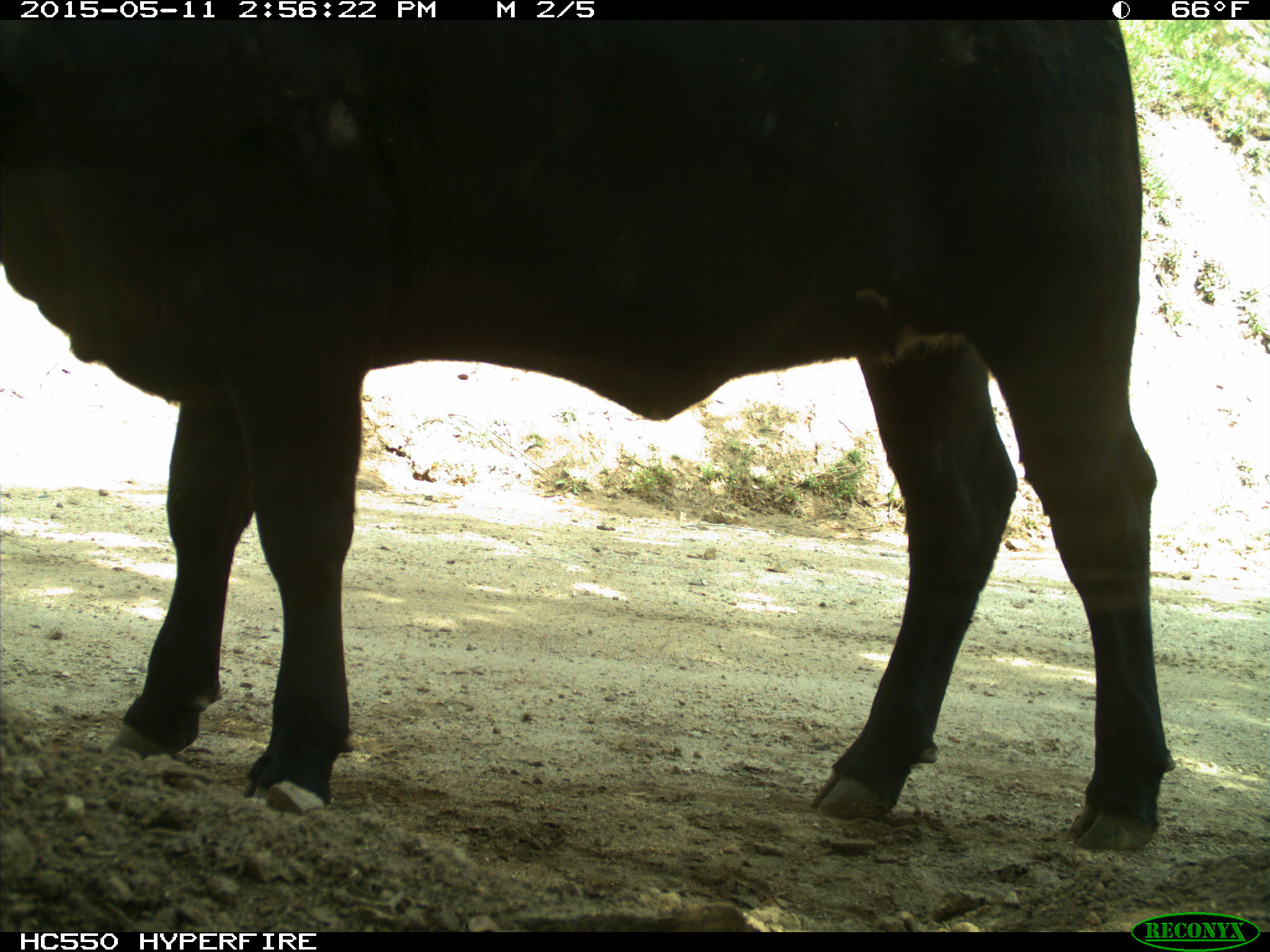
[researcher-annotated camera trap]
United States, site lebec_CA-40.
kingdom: Animalia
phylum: Chordata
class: Mammalia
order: Artiodactyla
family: Bovidae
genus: Bos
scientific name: Bos taurus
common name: domestic cow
Bos taurus (domestic cow).